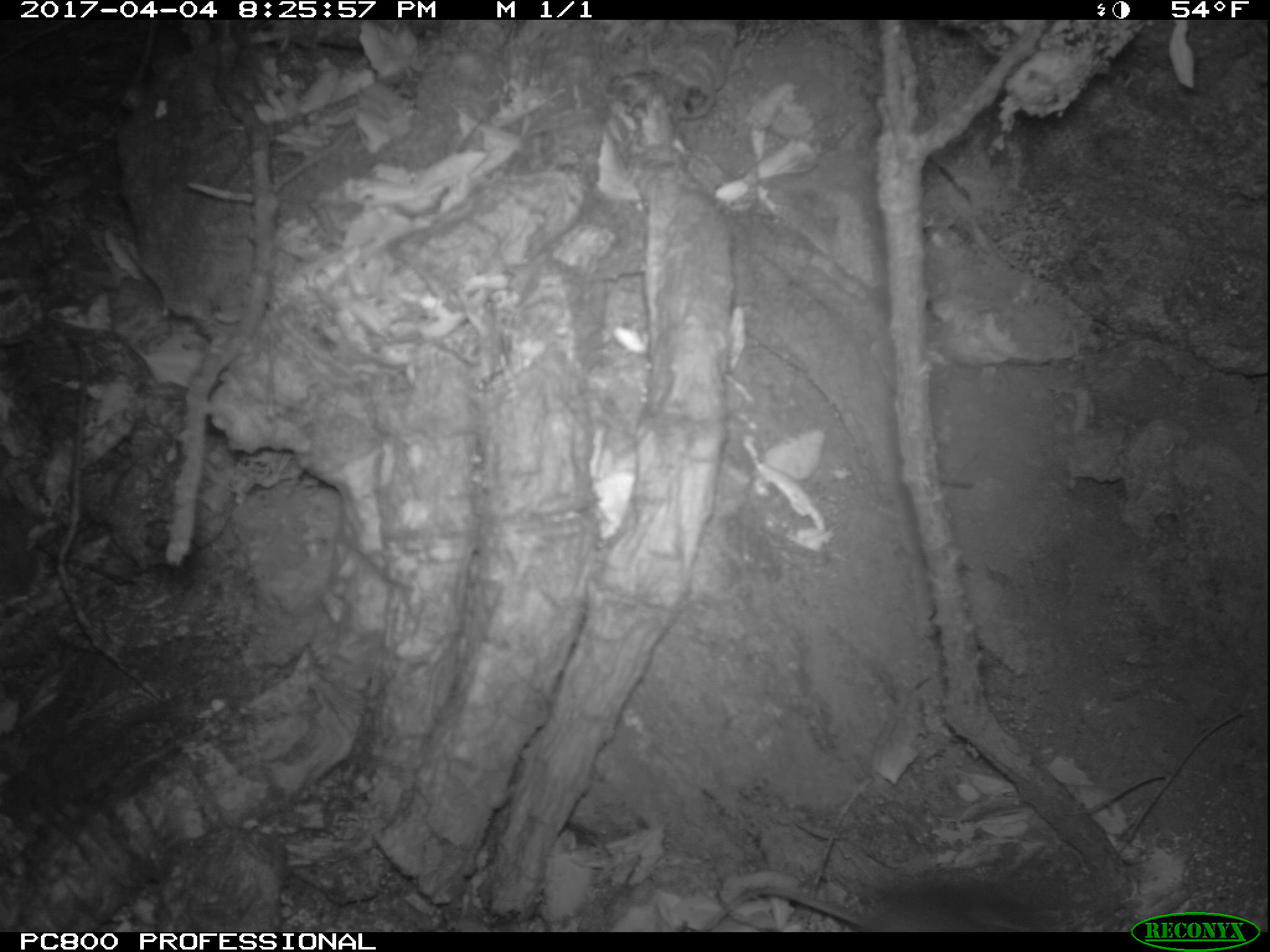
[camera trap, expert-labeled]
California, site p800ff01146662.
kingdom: Animalia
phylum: Chordata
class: Mammalia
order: Rodentia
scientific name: Rodentia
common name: rodent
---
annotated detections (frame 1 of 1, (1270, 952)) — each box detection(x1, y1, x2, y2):
rodent: detection(683, 871, 1068, 932)